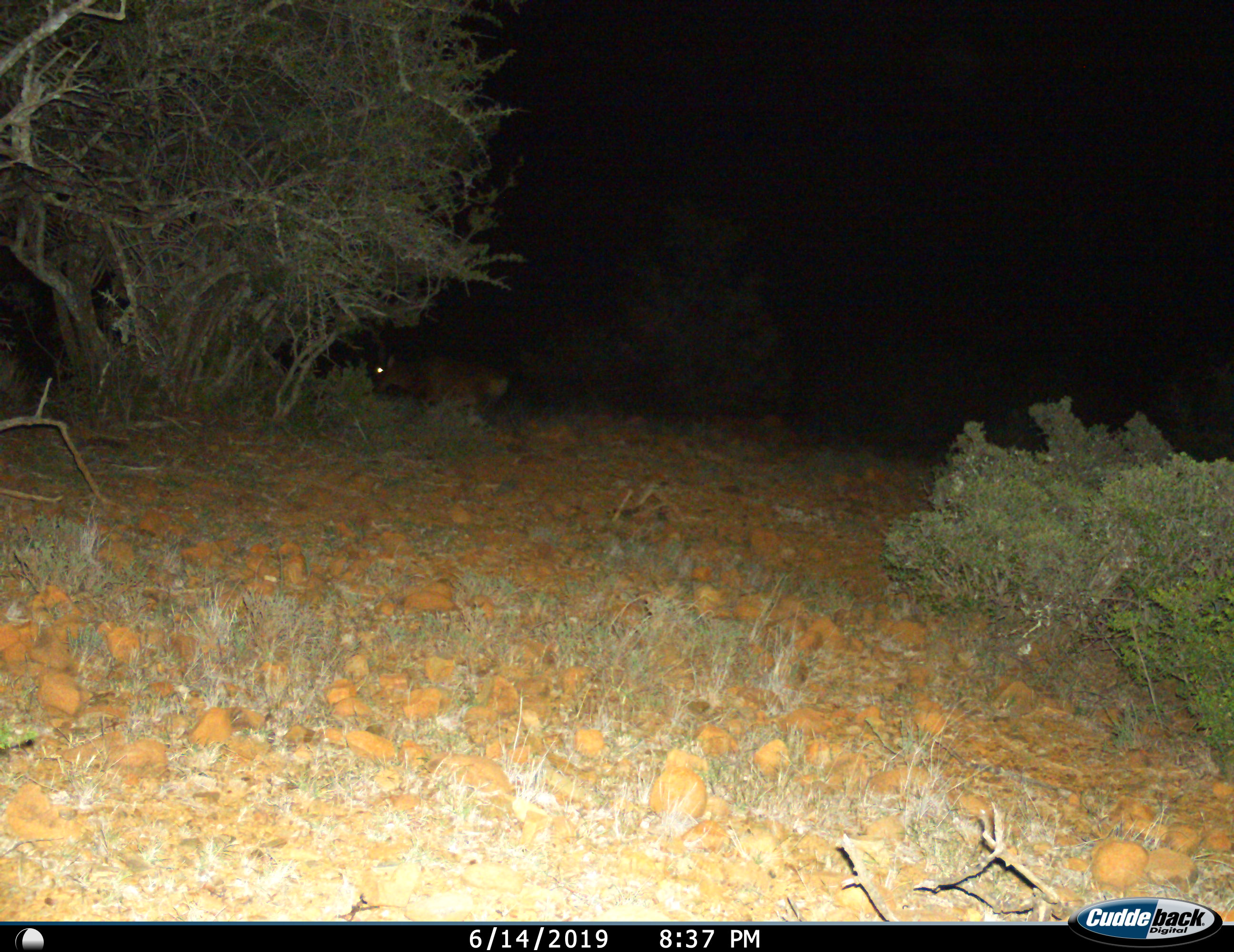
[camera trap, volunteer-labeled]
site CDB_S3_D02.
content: unidentified animal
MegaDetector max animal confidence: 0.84